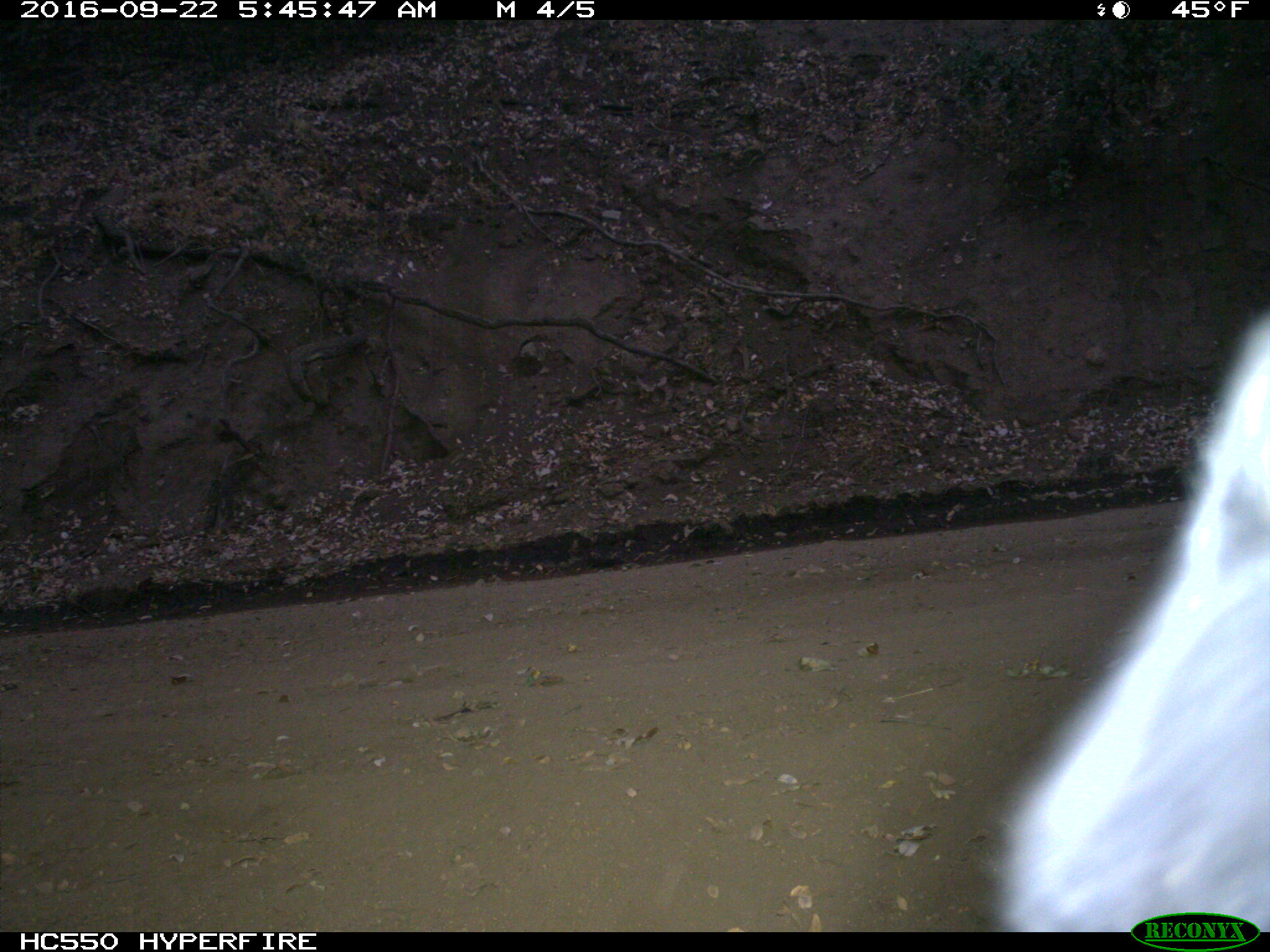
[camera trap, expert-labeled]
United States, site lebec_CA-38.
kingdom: Animalia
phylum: Chordata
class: Mammalia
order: Carnivora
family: Ursidae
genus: Ursus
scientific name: Ursus americanus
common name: american black bear